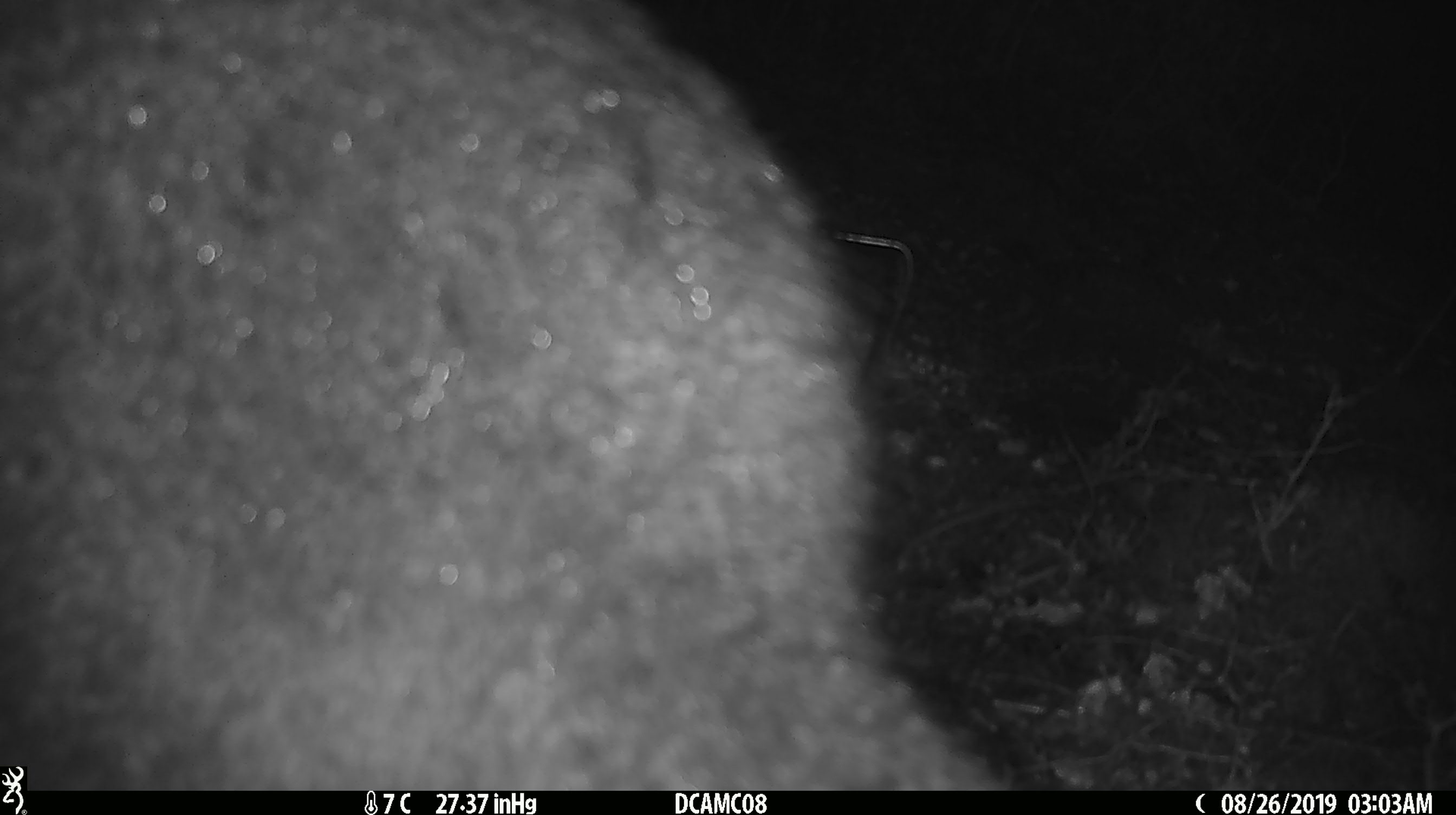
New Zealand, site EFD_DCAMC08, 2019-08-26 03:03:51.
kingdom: Animalia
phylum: Chordata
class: Mammalia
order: Diprotodontia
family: Phalangeridae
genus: Trichosurus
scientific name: Trichosurus vulpecula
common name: common brushtail possum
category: possum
Possum (common brushtail possum) (Trichosurus vulpecula).